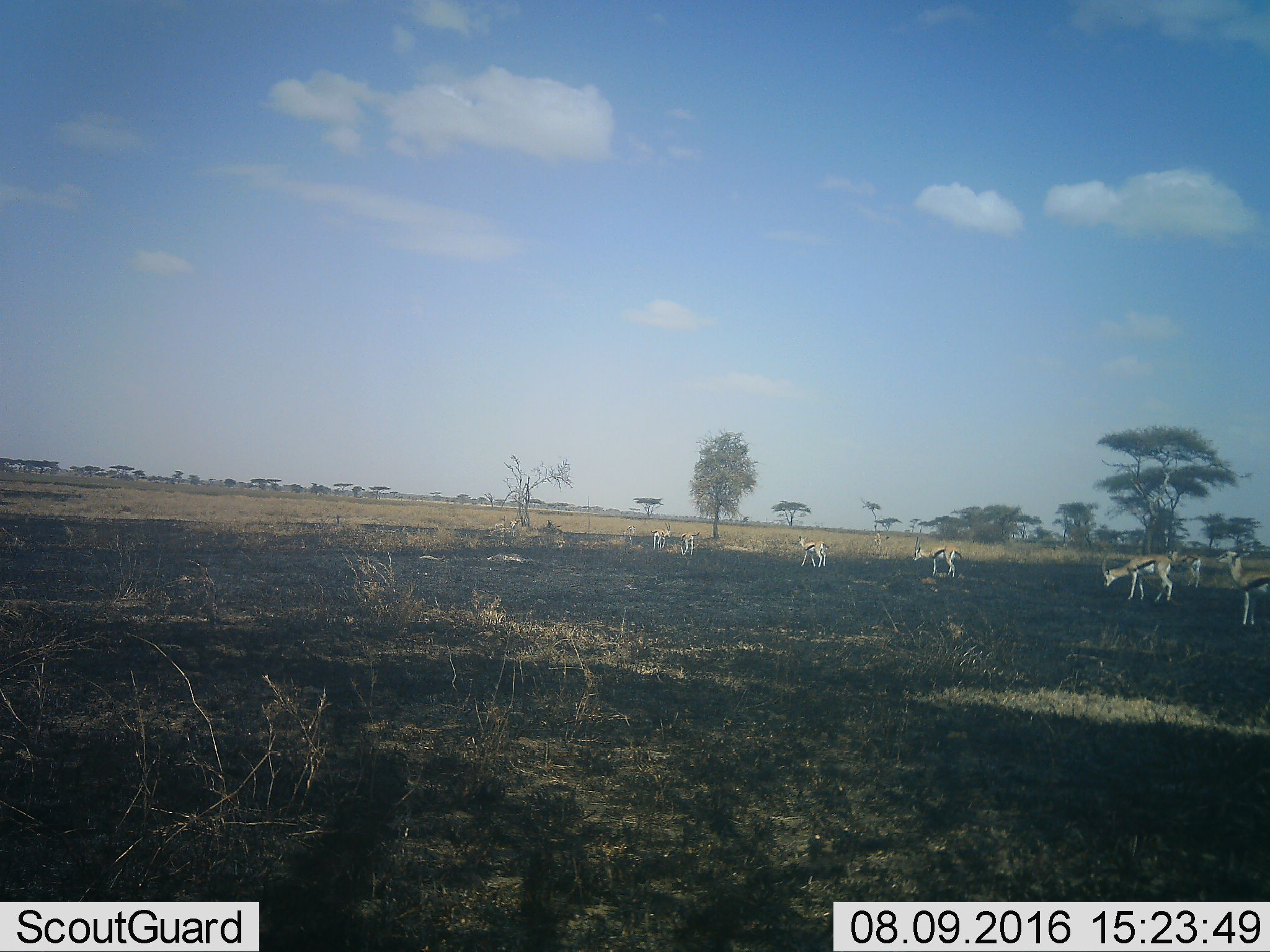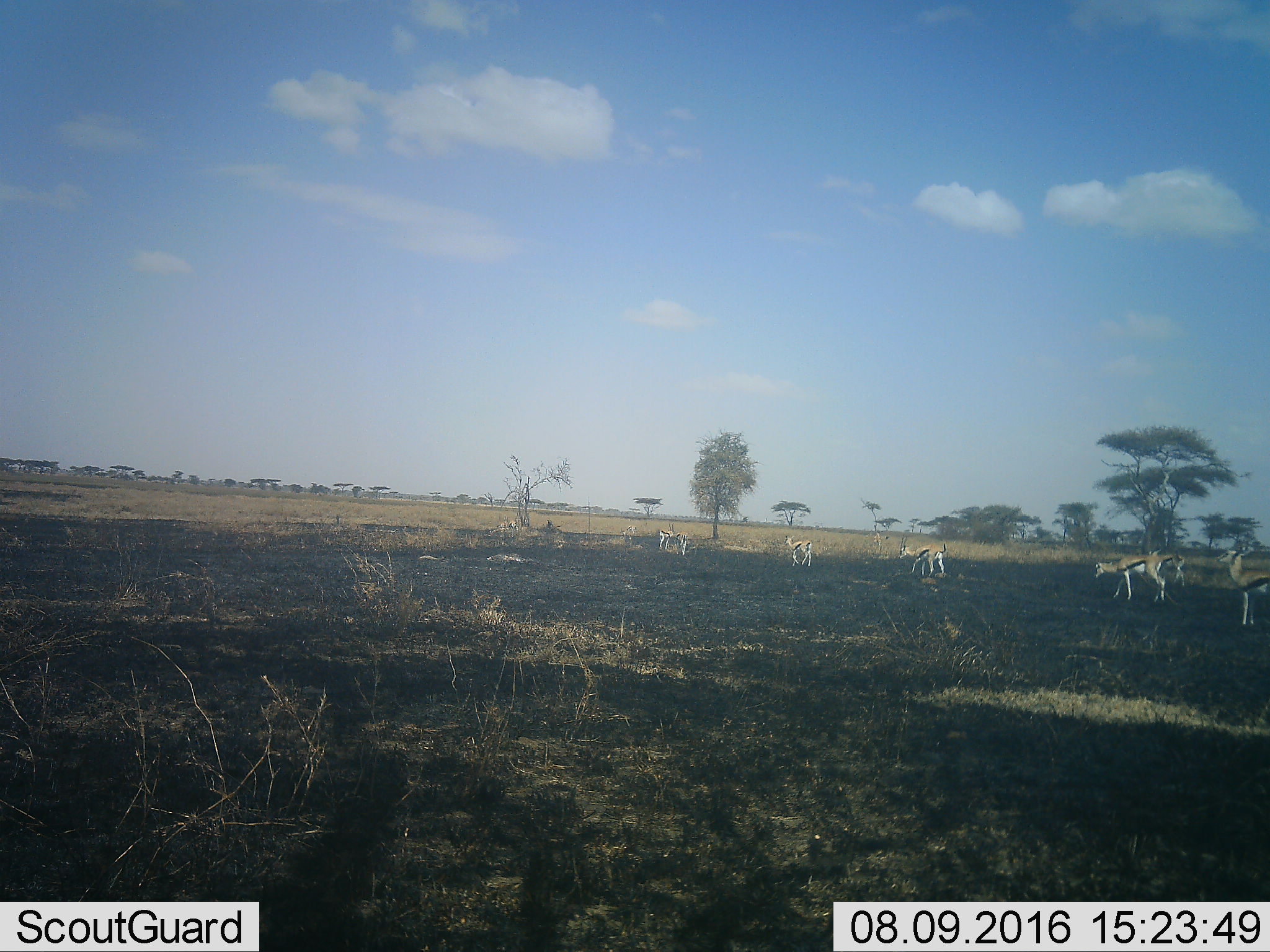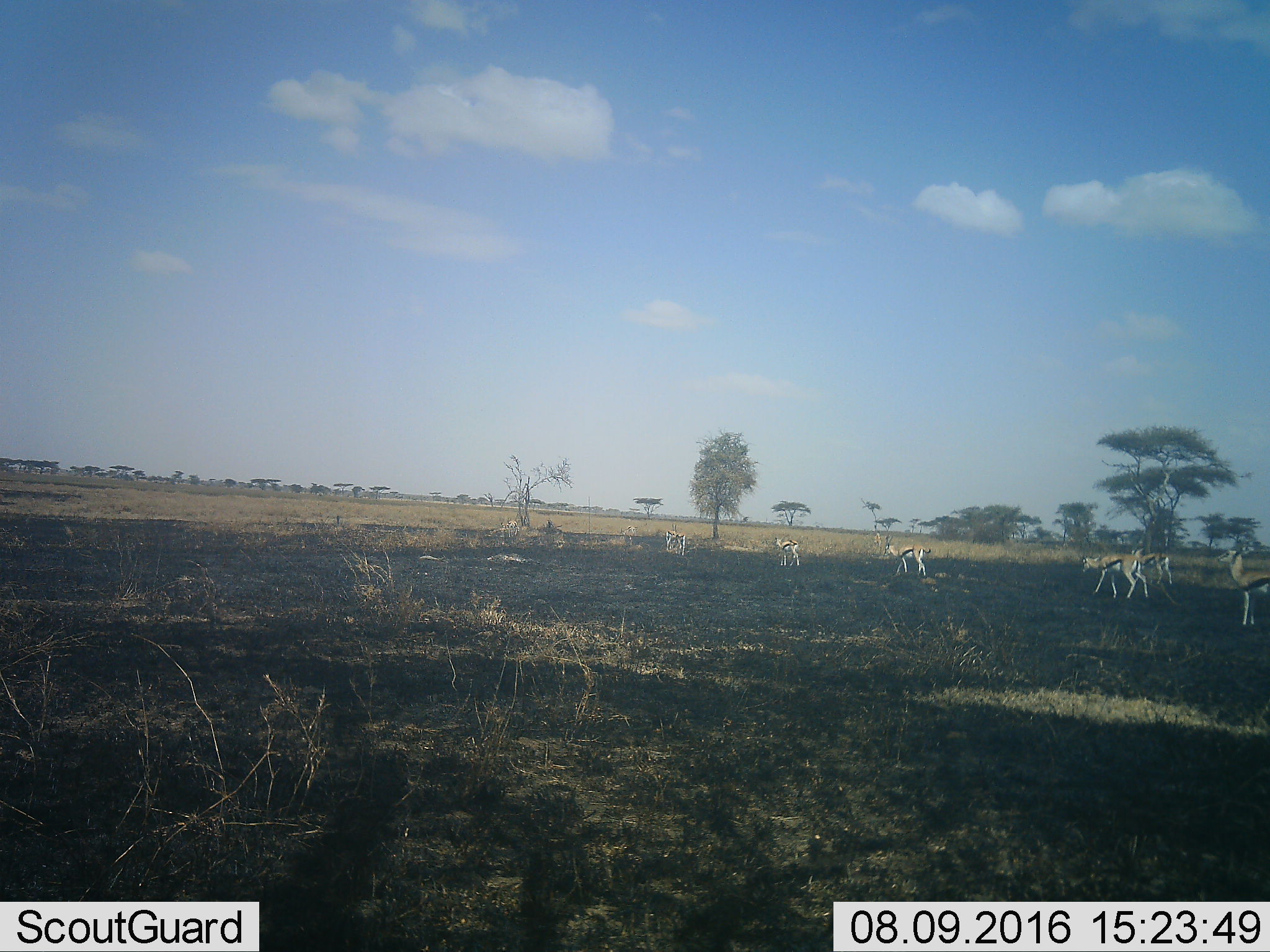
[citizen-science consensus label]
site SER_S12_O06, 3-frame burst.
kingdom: Animalia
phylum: Chordata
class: Mammalia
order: Artiodactyla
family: Bovidae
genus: Eudorcas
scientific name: Eudorcas thomsonii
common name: thomson's gazelle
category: gazellethomsons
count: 8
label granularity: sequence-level